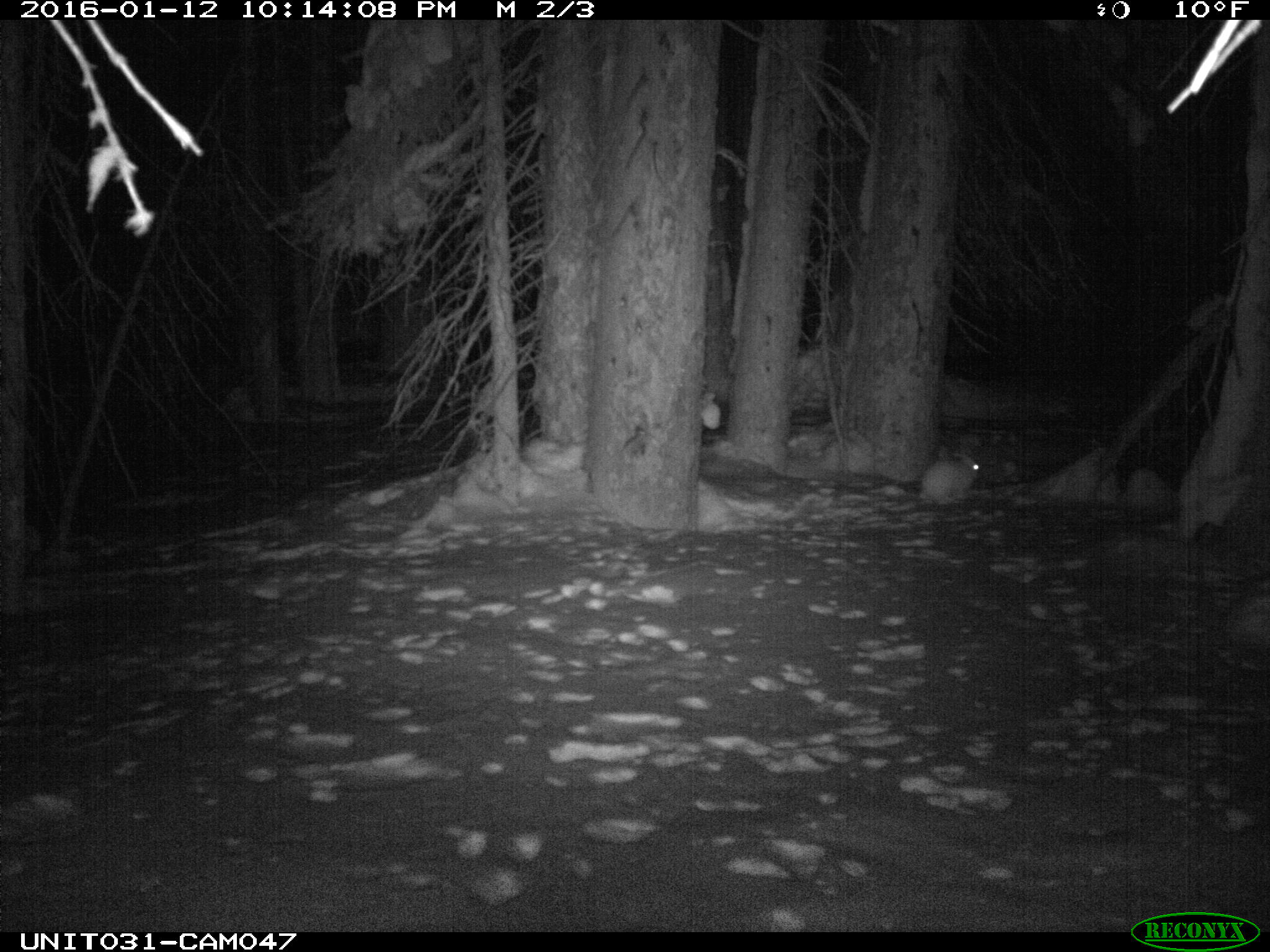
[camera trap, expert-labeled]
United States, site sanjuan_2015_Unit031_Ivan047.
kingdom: Animalia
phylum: Chordata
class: Mammalia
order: Lagomorpha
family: Leporidae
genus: Lepus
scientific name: Lepus americanus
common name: snowshoe hare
Lepus americanus (snowshoe hare).